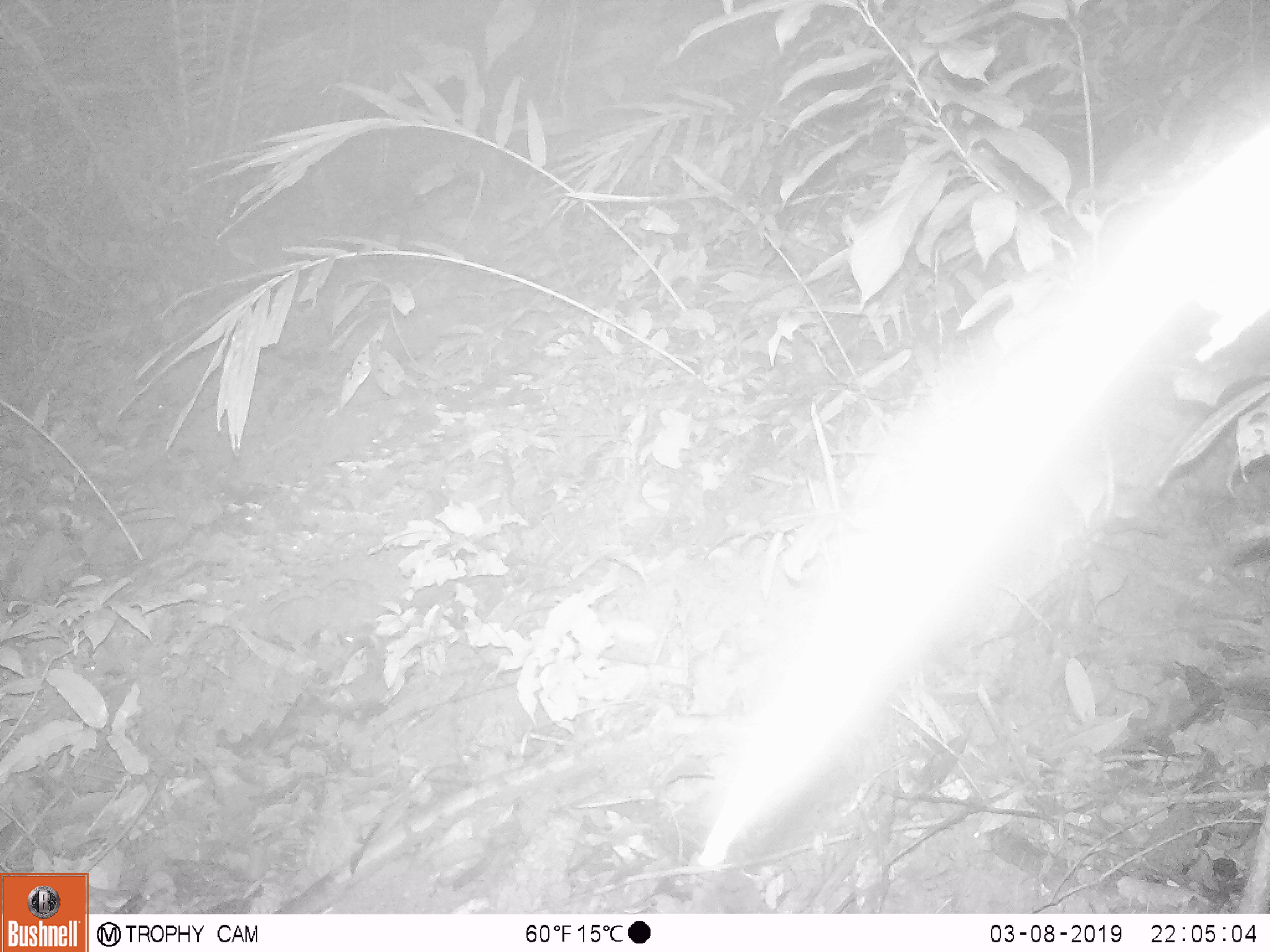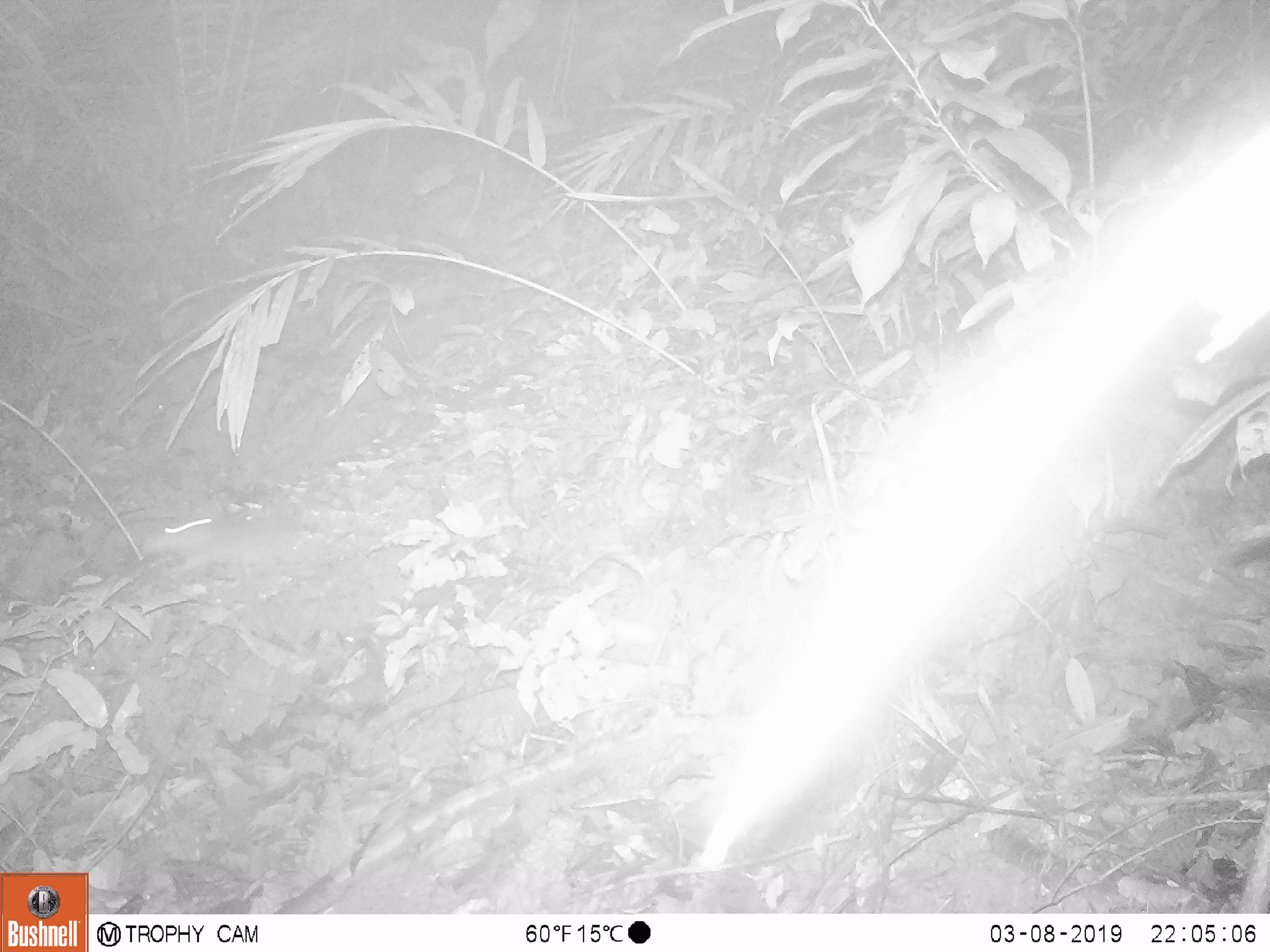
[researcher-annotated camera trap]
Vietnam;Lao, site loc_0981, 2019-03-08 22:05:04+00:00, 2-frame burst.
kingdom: Animalia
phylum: Chordata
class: Mammalia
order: Rodentia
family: Muridae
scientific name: Muridae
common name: old-world mice and rats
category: unidentified murid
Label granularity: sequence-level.